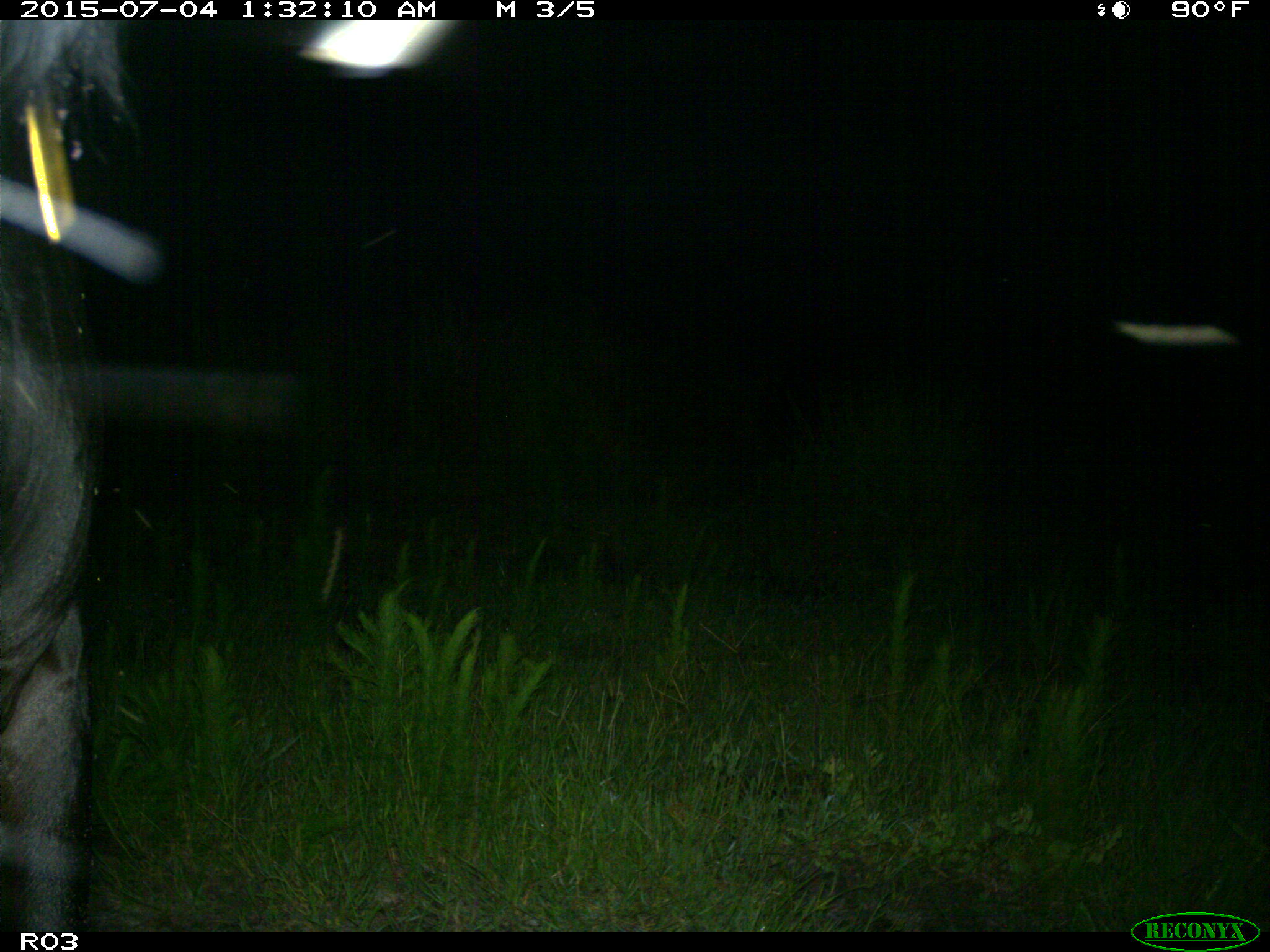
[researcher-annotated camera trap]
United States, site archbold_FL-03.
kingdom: Animalia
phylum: Chordata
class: Mammalia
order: Artiodactyla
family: Bovidae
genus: Bos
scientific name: Bos taurus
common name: domestic cow